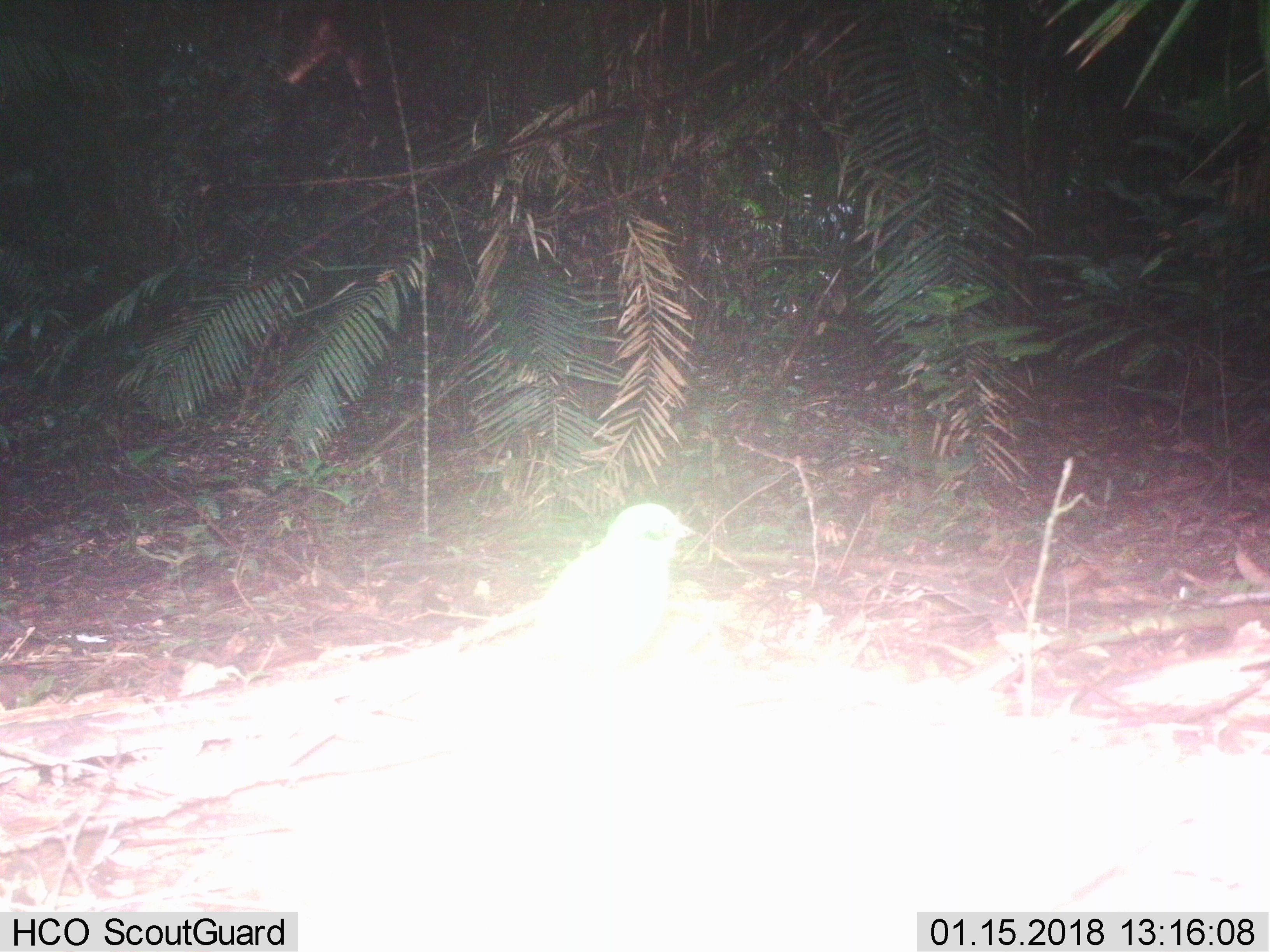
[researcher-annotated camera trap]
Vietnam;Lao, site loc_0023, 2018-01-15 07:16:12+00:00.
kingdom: Animalia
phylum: Chordata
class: Aves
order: Passeriformes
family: Pittidae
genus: Pitta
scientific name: Pitta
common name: typical pittas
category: unidentified pitta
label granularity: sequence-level